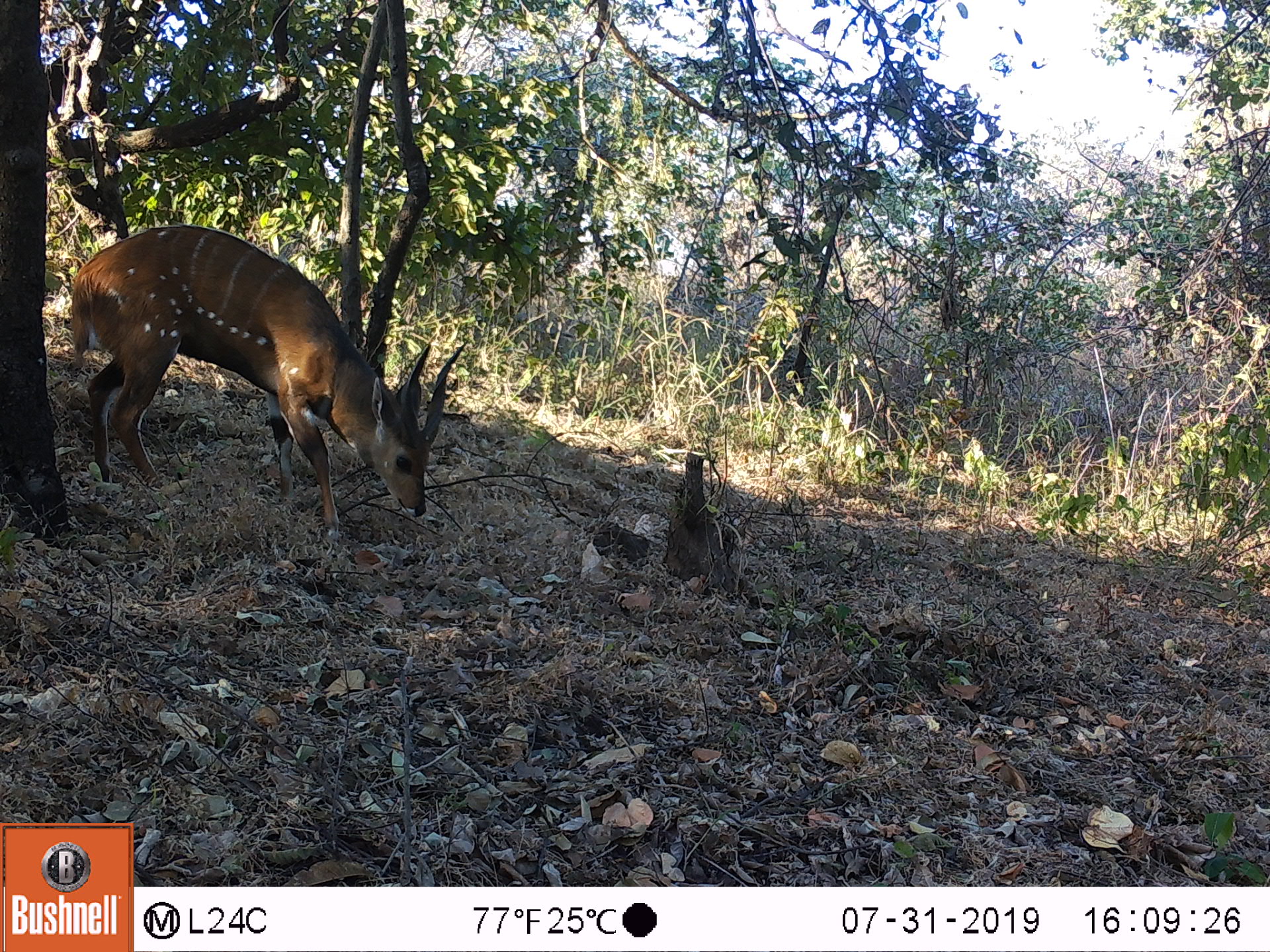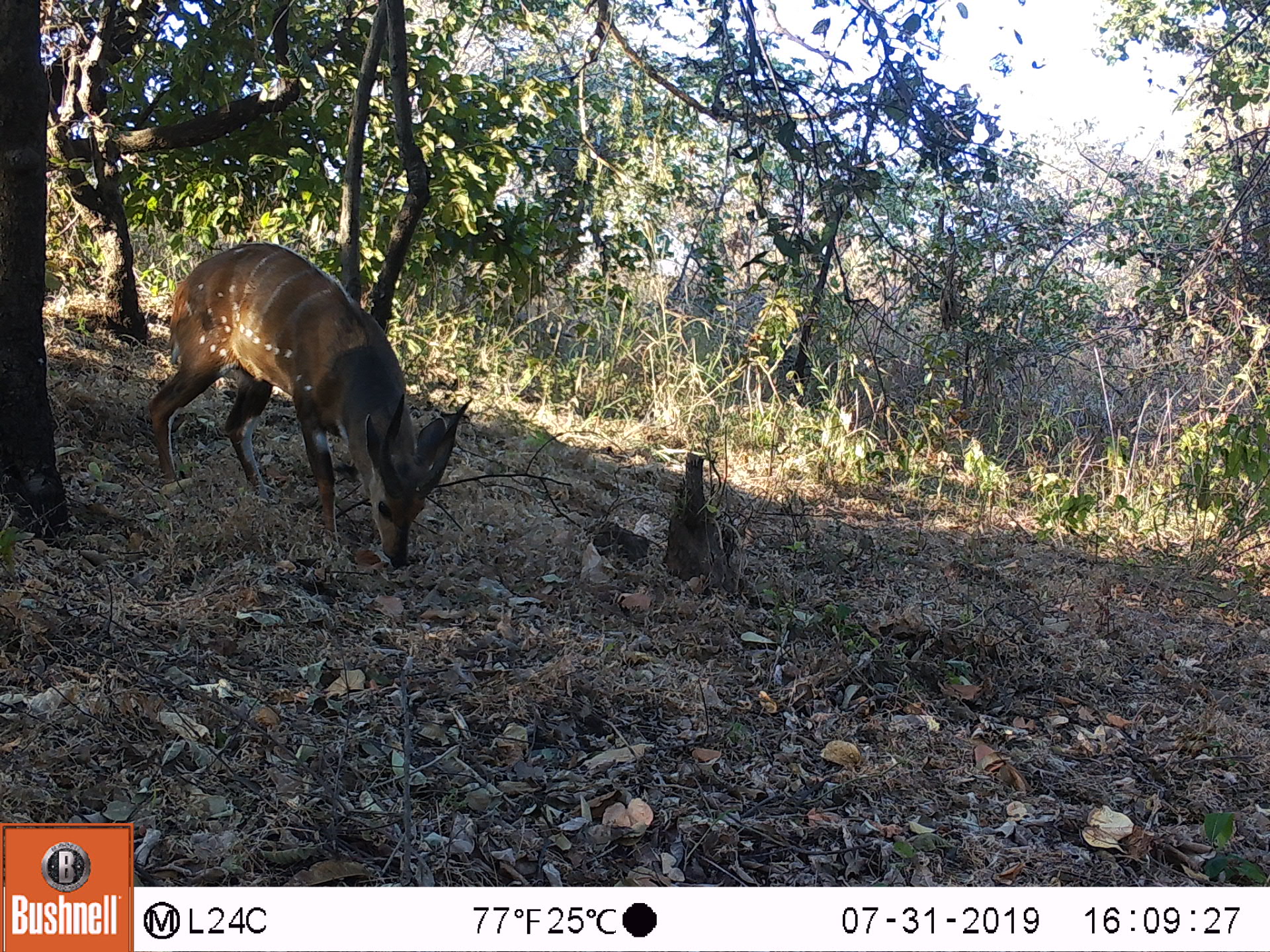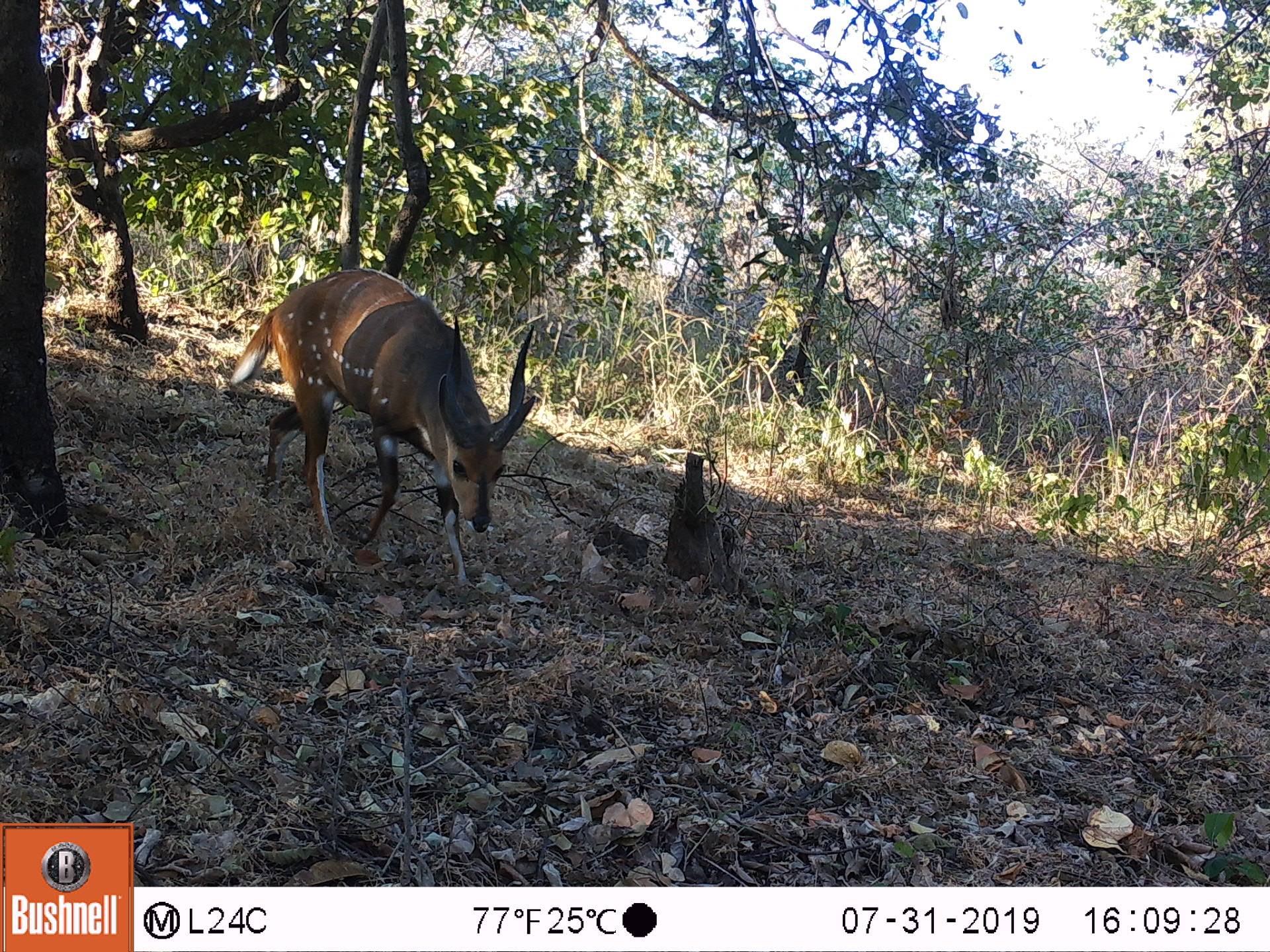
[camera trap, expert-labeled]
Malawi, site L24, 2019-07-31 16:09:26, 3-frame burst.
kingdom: Animalia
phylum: Chordata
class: Mammalia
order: Artiodactyla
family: Bovidae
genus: Tragelaphus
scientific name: Tragelaphus sylvaticus sylvaticus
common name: cape bushbuck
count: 1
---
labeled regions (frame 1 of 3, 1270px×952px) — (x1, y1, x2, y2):
cape bushbuck: (64, 221, 466, 542)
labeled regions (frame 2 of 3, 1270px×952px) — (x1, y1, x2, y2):
cape bushbuck: (145, 234, 475, 570)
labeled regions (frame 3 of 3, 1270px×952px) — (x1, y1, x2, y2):
cape bushbuck: (223, 266, 540, 583)